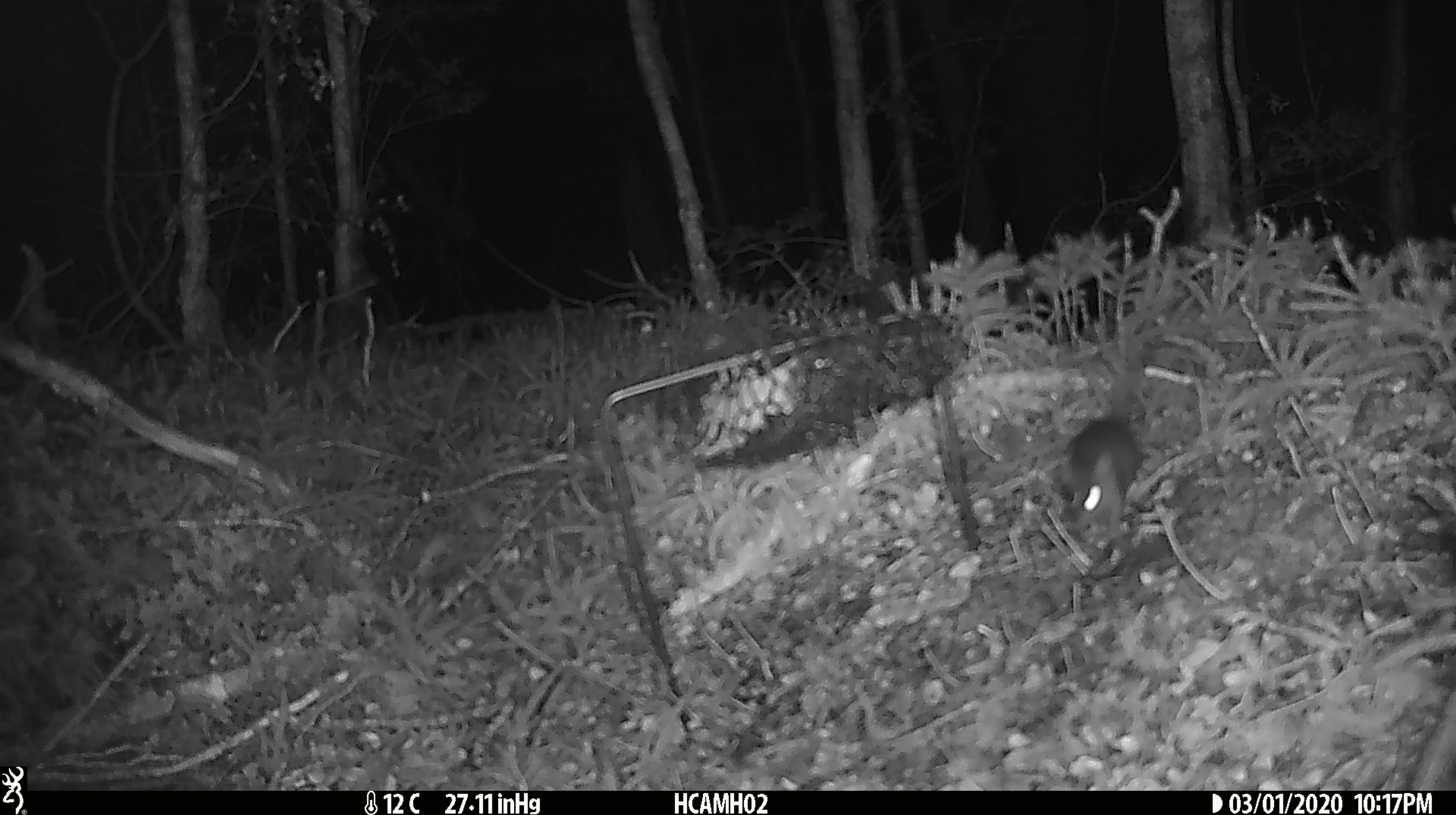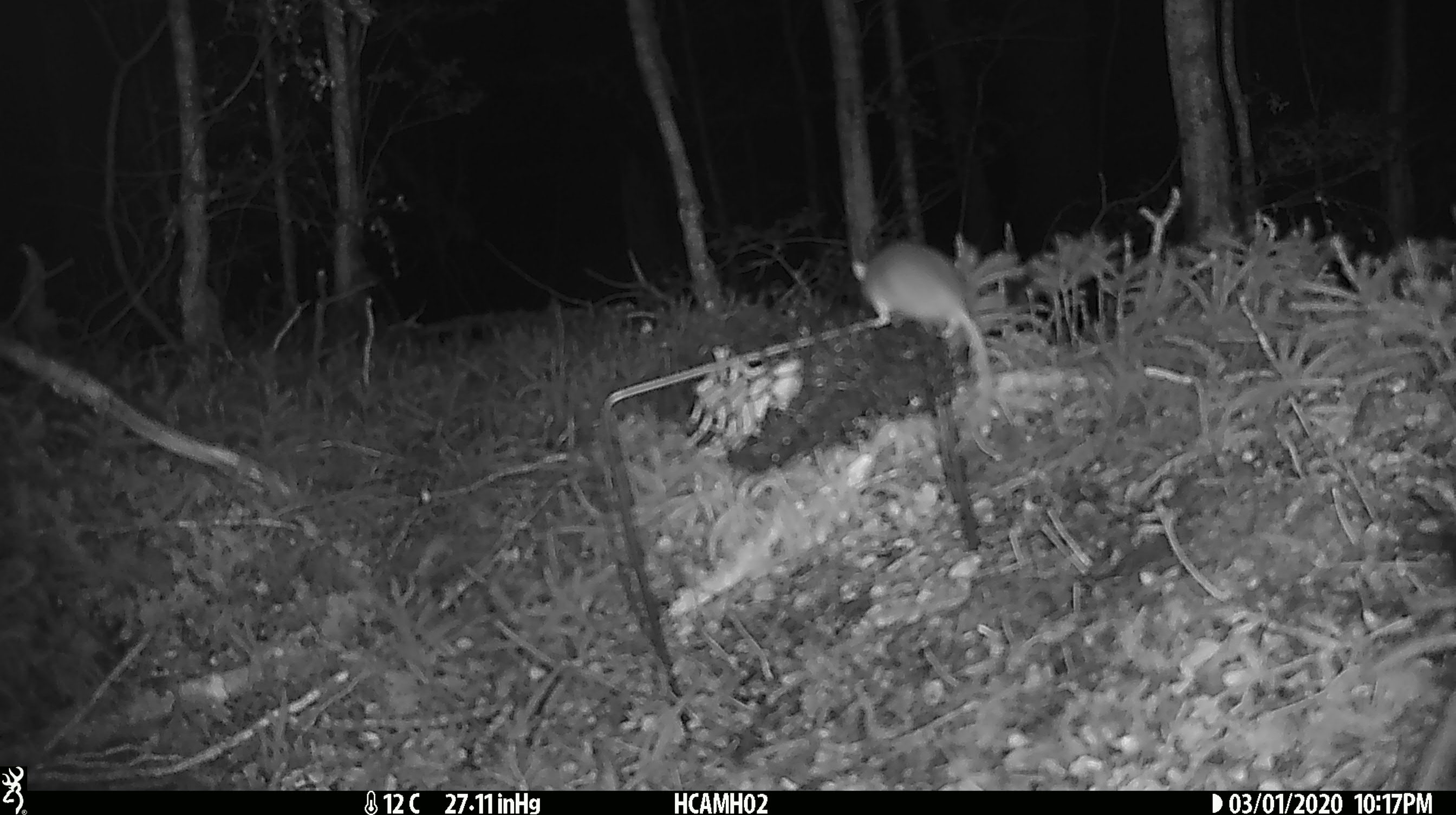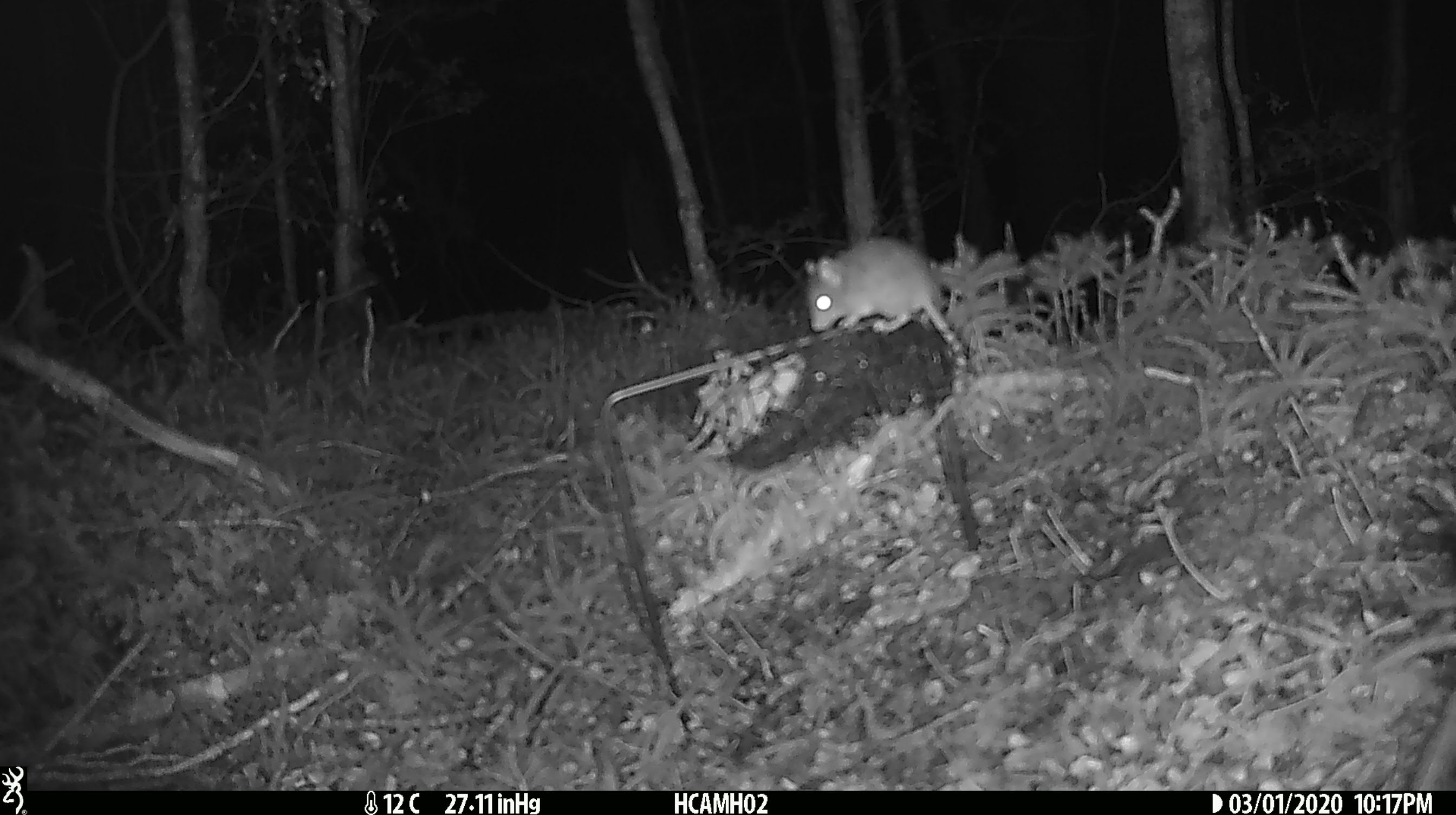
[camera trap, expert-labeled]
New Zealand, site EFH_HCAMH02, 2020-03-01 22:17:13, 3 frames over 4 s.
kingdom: Animalia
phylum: Chordata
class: Mammalia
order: Rodentia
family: Muridae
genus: Mus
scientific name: Mus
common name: mouse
Mouse (Mus).